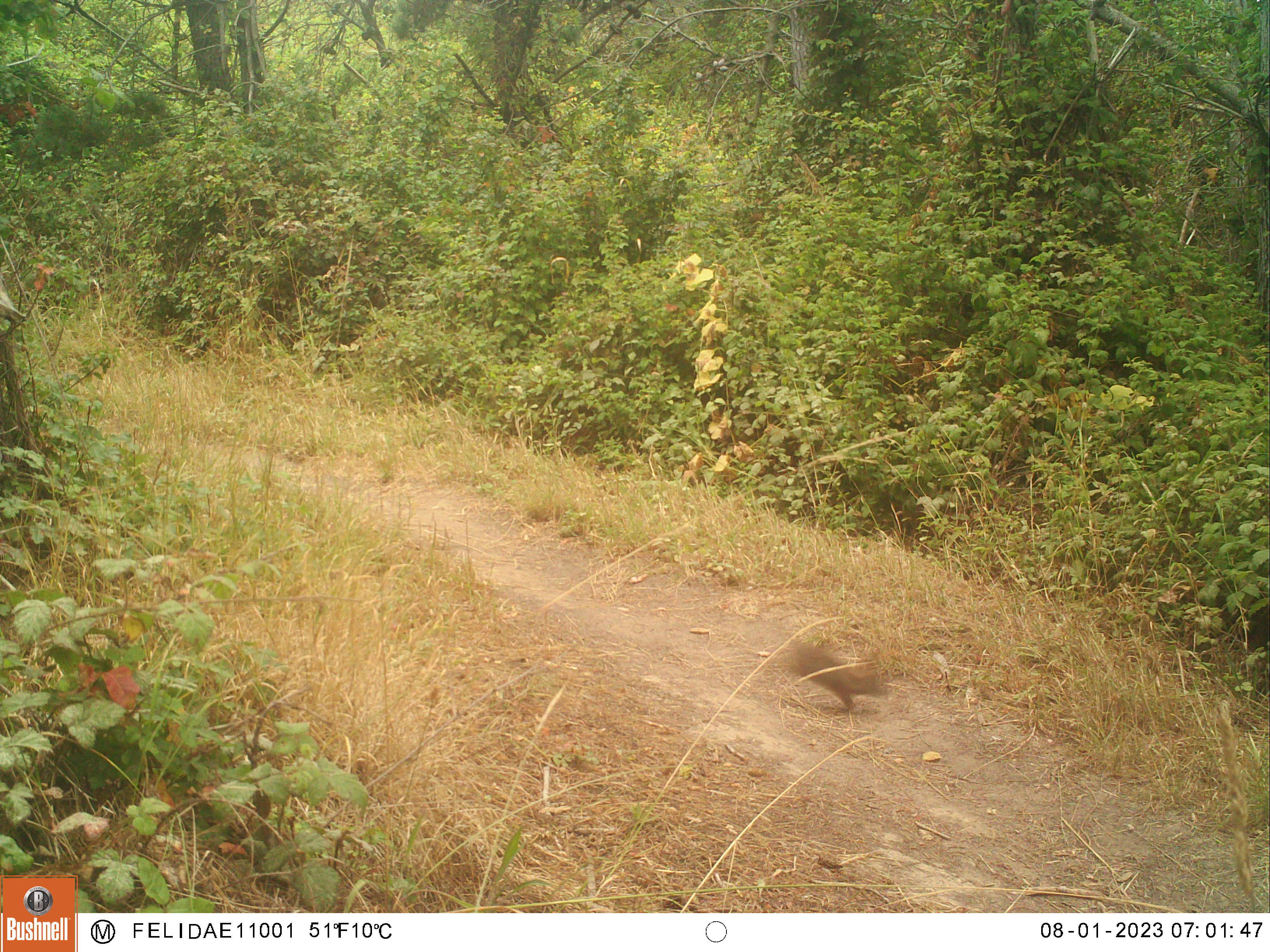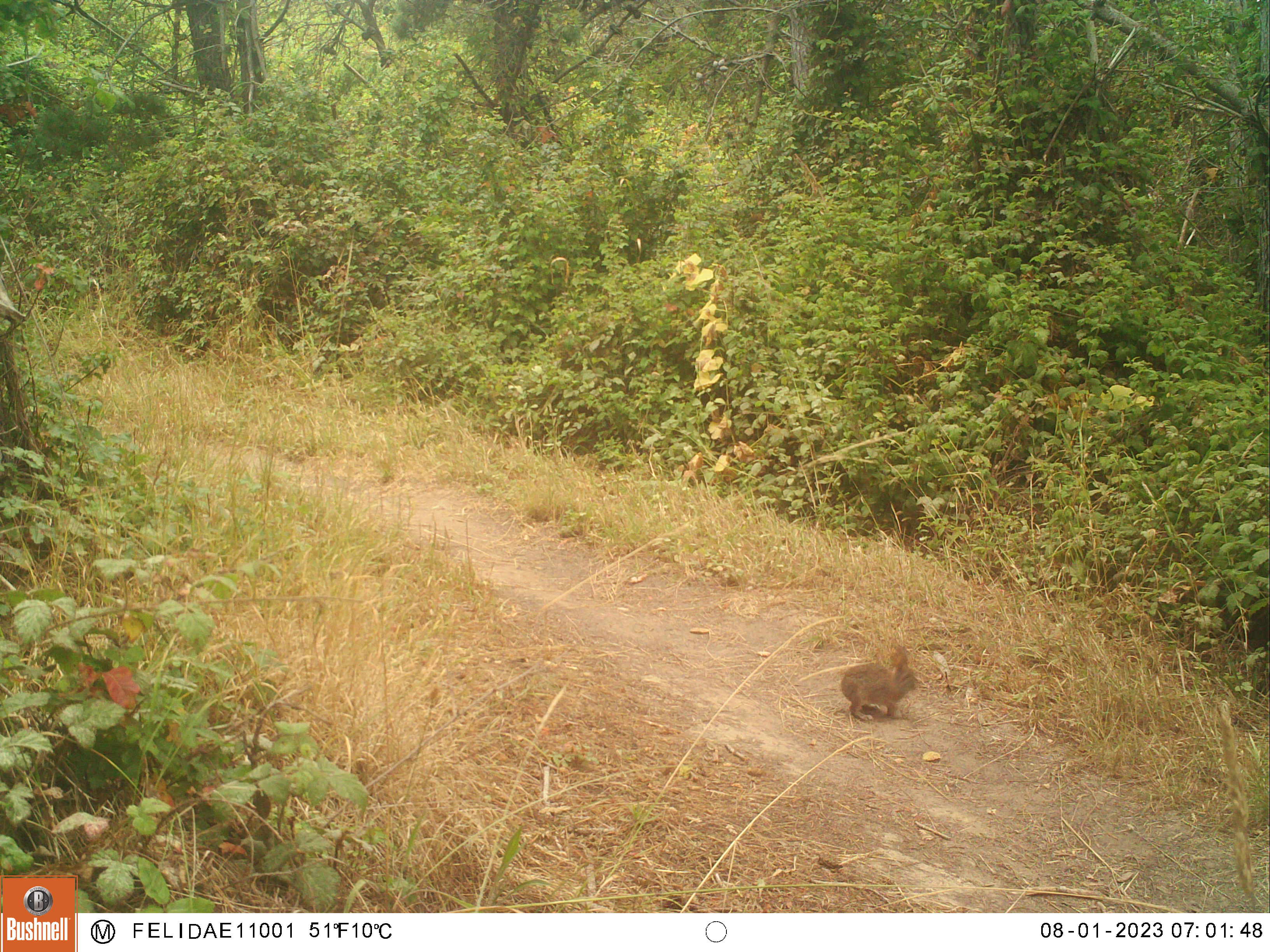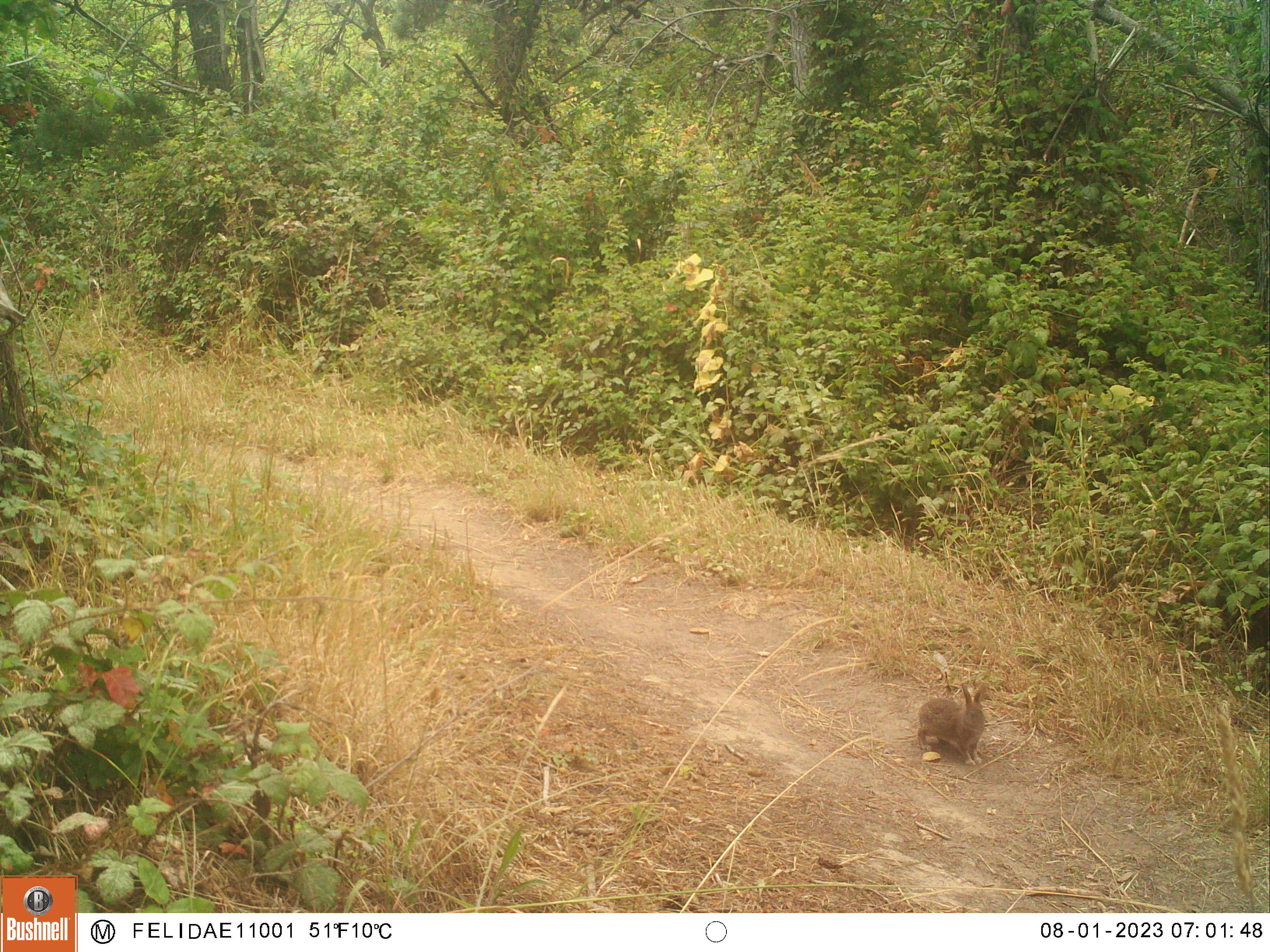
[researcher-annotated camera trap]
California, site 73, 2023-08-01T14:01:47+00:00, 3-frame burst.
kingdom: Animalia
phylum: Chordata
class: Mammalia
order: Lagomorpha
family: Leporidae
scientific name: Leporidae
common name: rabbit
Rabbit (Leporidae).